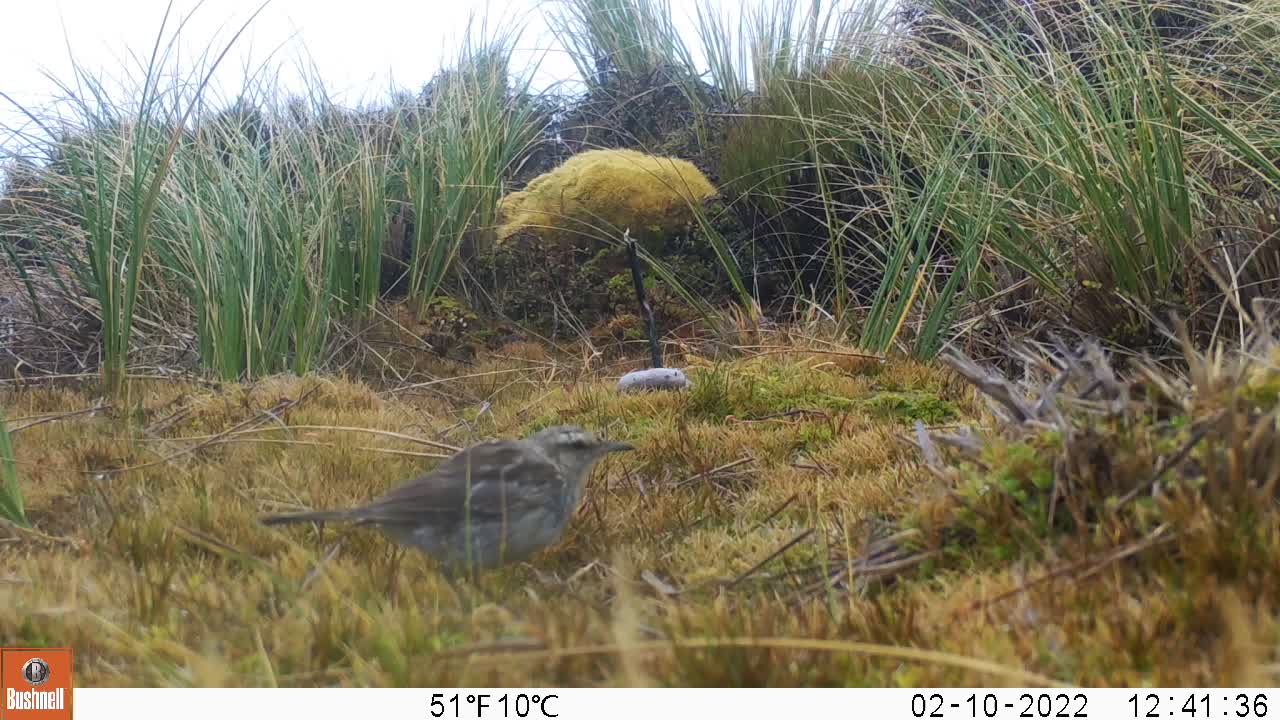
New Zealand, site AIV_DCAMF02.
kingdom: Animalia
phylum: Chordata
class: Aves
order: Passeriformes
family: Motacillidae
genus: Anthus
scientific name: Anthus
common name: pipit